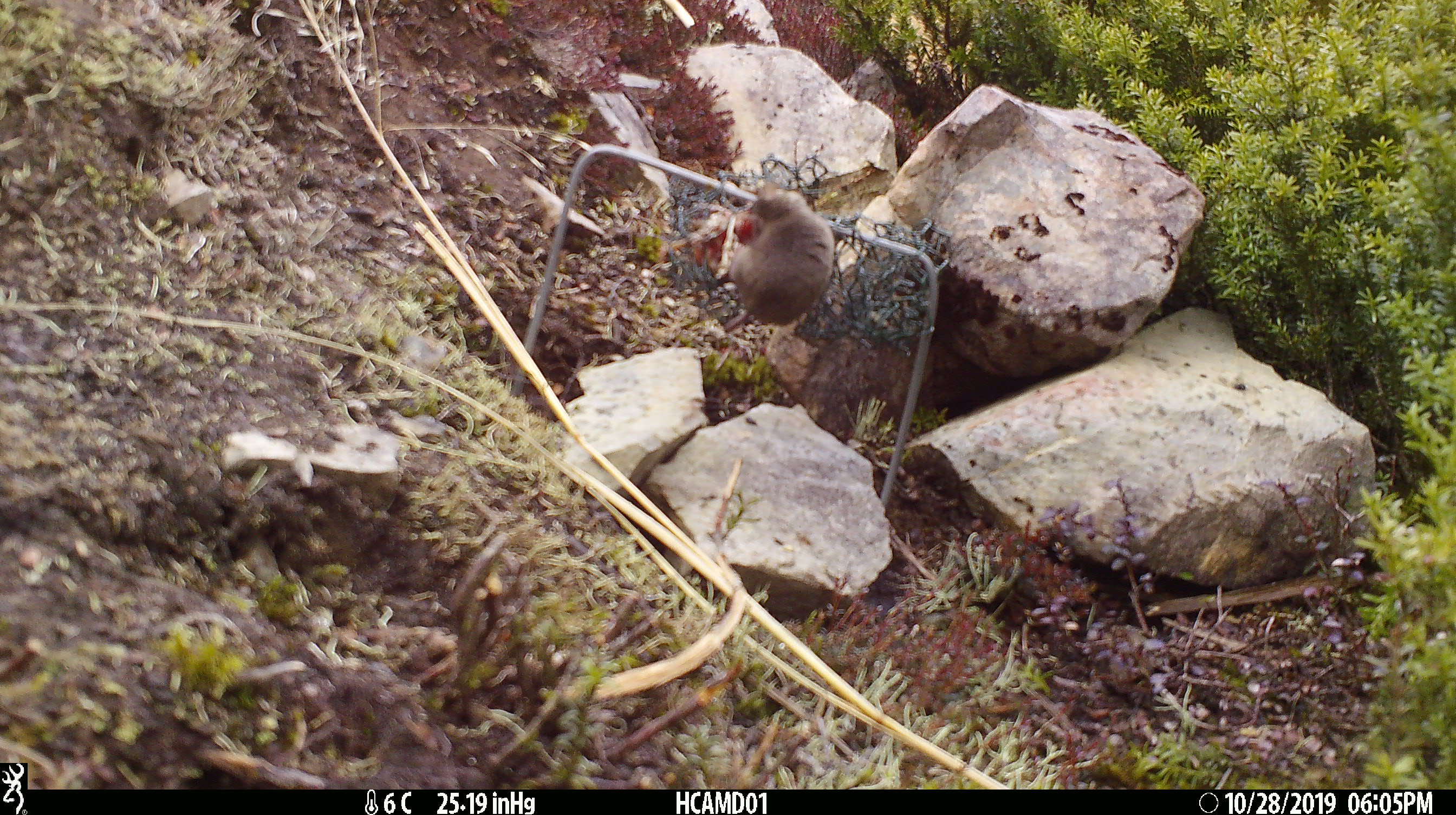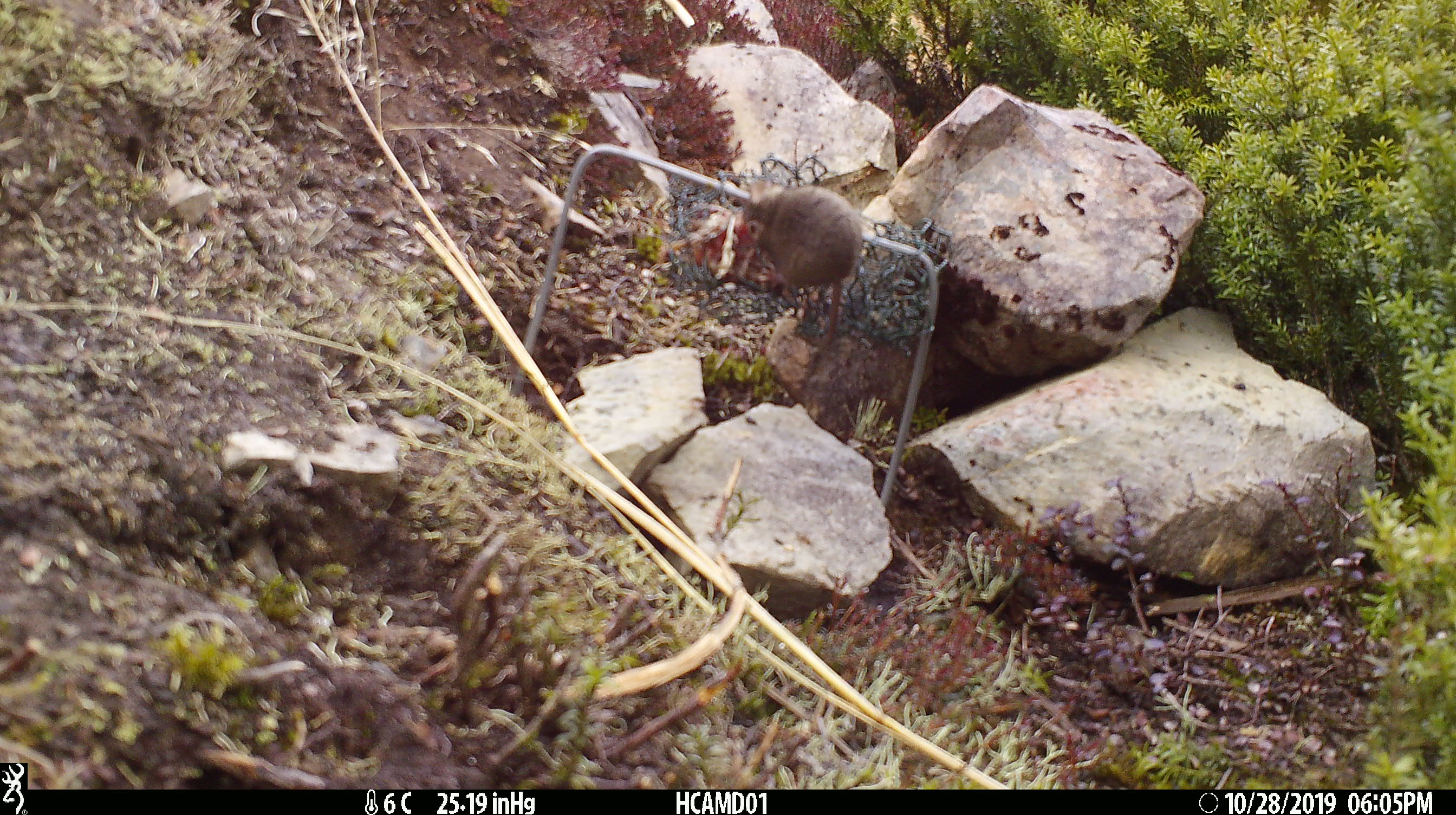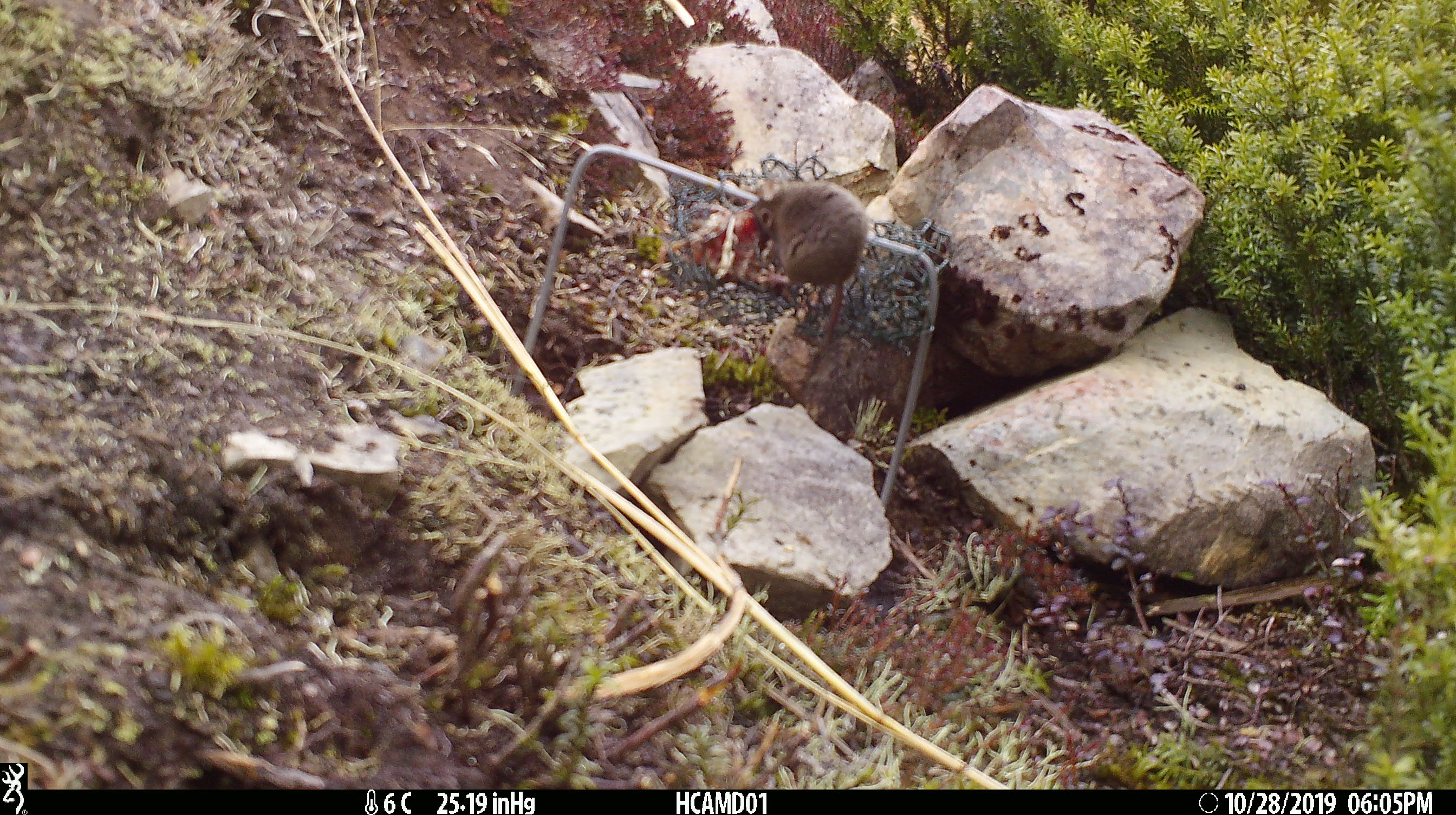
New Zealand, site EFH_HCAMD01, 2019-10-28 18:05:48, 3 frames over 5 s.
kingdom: Animalia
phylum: Chordata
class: Mammalia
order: Rodentia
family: Muridae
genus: Mus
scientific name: Mus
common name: mouse